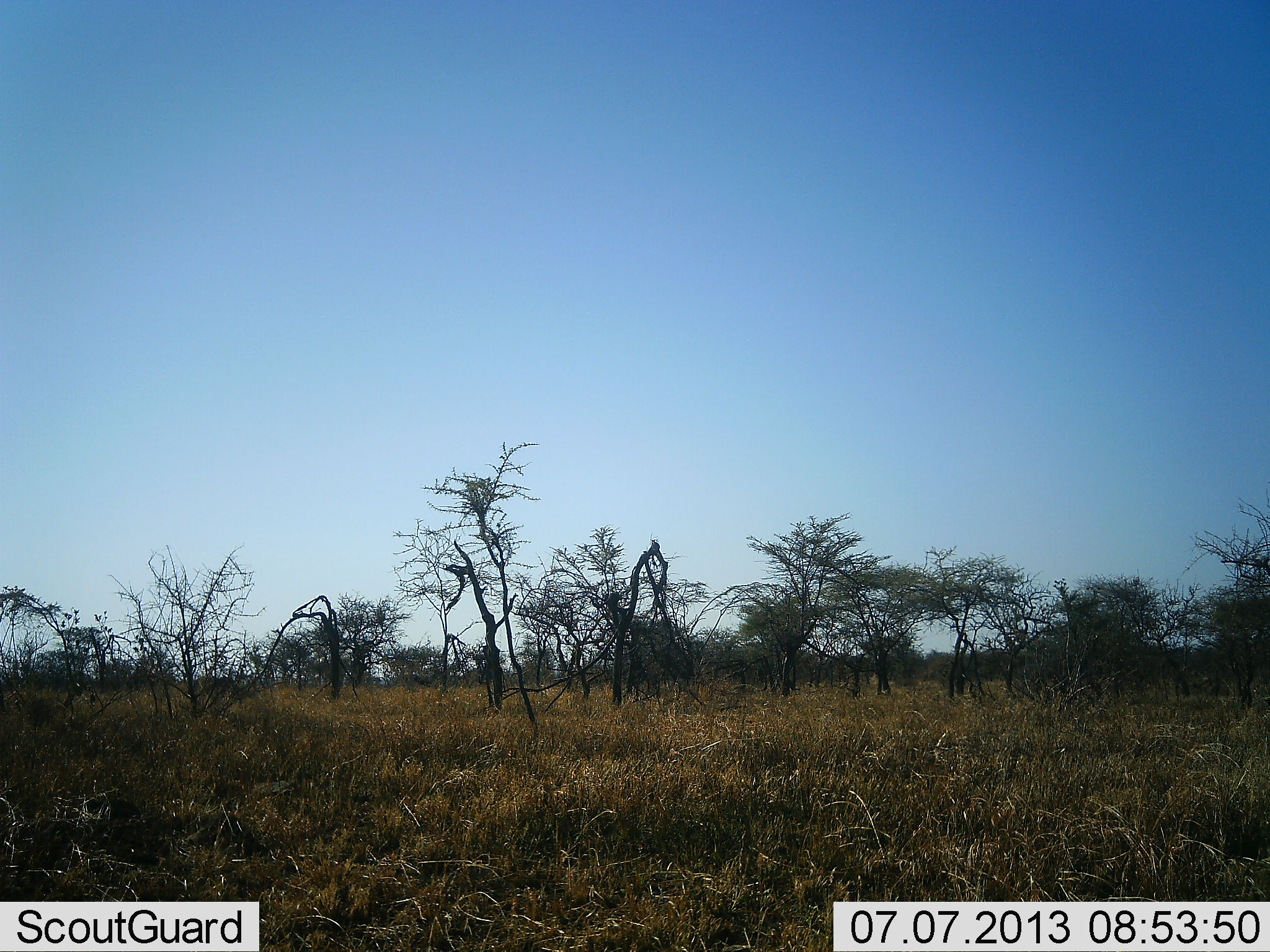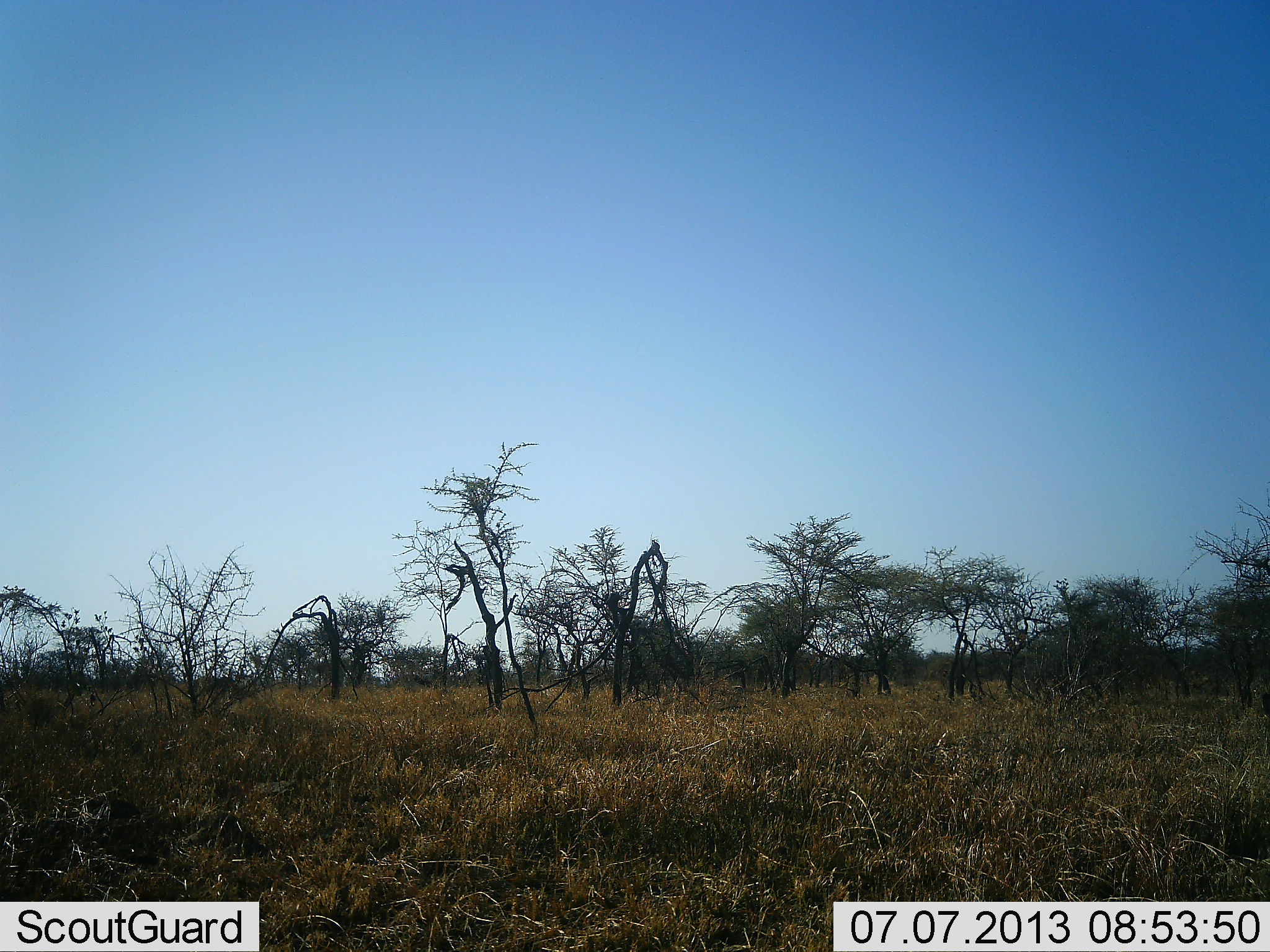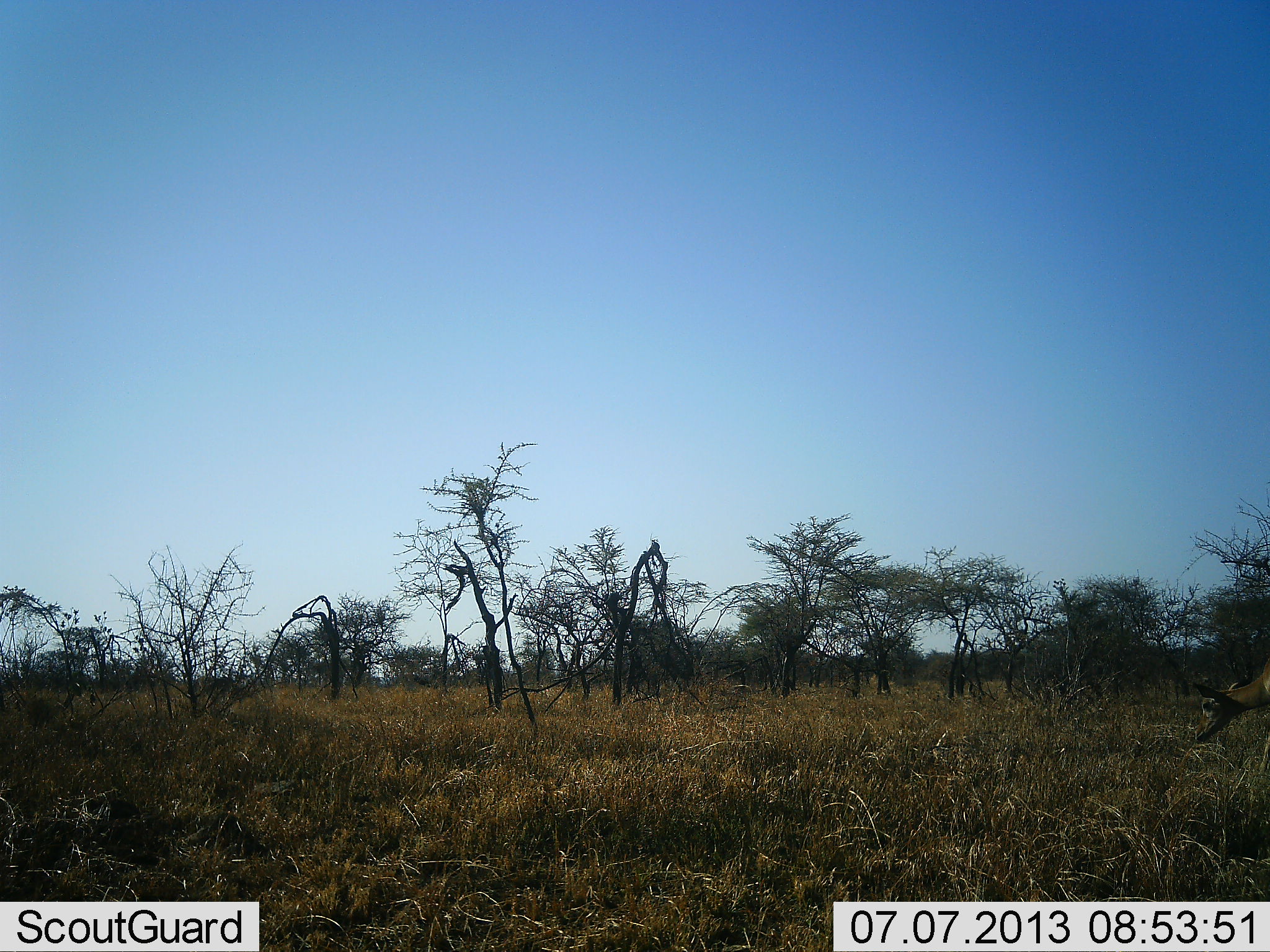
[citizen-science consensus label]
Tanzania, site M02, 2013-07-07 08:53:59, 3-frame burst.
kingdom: Animalia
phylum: Chordata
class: Mammalia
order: Artiodactyla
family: Bovidae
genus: Aepyceros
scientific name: Aepyceros melampus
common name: impala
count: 1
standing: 0%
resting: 0%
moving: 100%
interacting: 0%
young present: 0%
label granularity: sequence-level